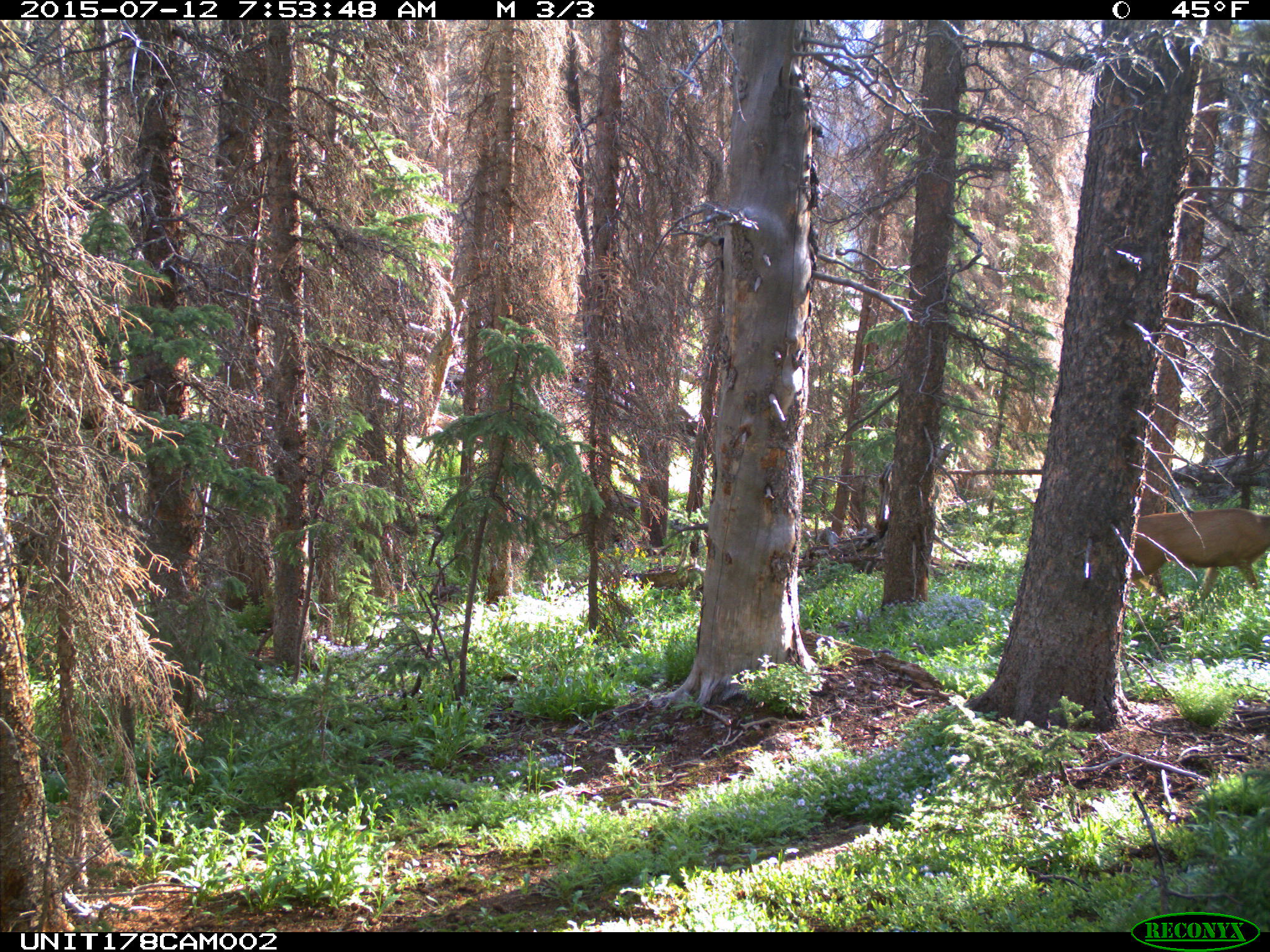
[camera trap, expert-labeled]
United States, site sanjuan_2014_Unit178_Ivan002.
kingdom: Animalia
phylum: Chordata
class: Mammalia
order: Artiodactyla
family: Cervidae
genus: Odocoileus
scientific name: Odocoileus hemionus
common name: mule deer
Odocoileus hemionus (mule deer).